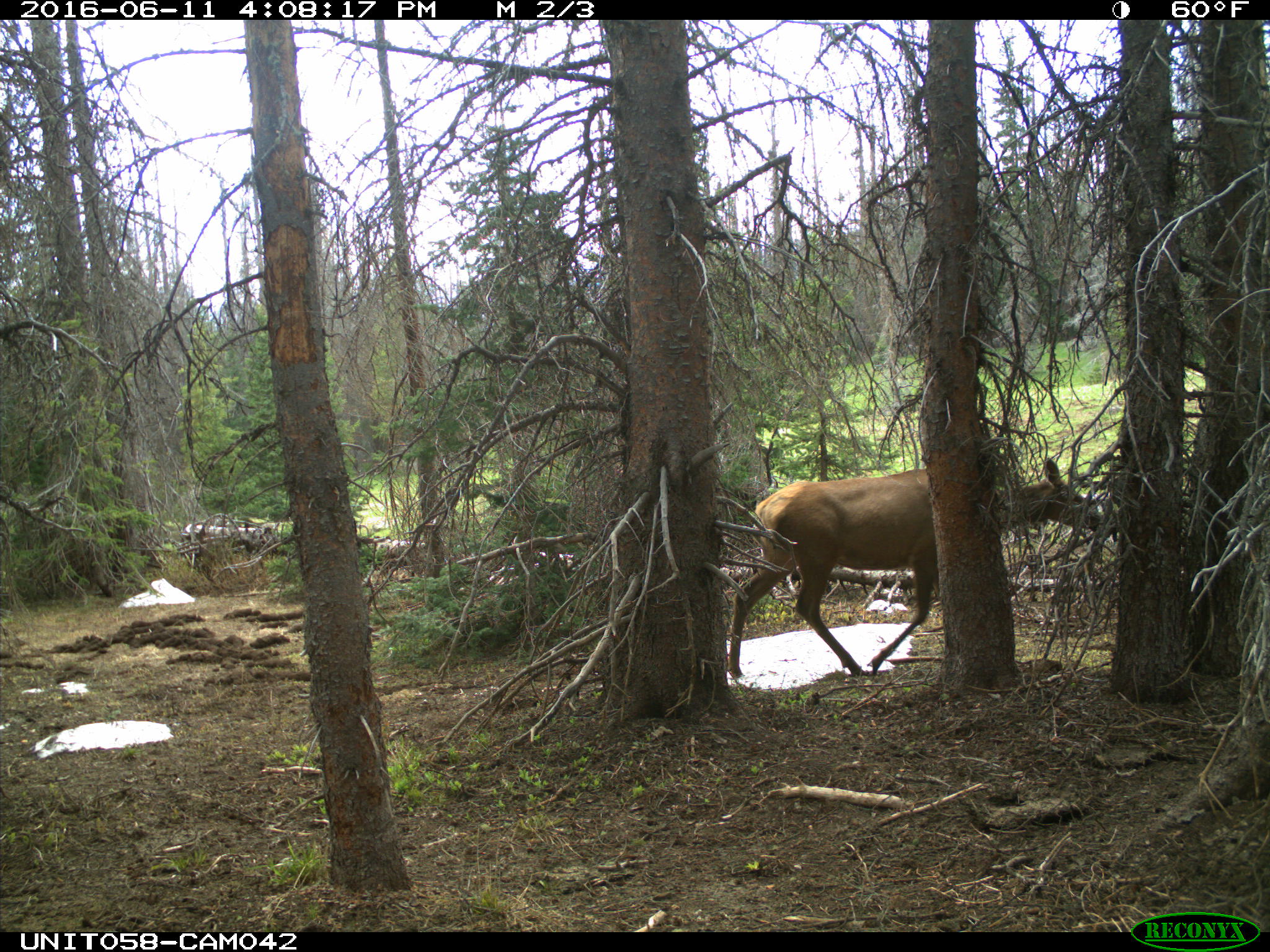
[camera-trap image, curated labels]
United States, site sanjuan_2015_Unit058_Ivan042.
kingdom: Animalia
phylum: Chordata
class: Mammalia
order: Artiodactyla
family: Cervidae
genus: Cervus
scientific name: Cervus elaphus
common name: red deer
Cervus elaphus (red deer).